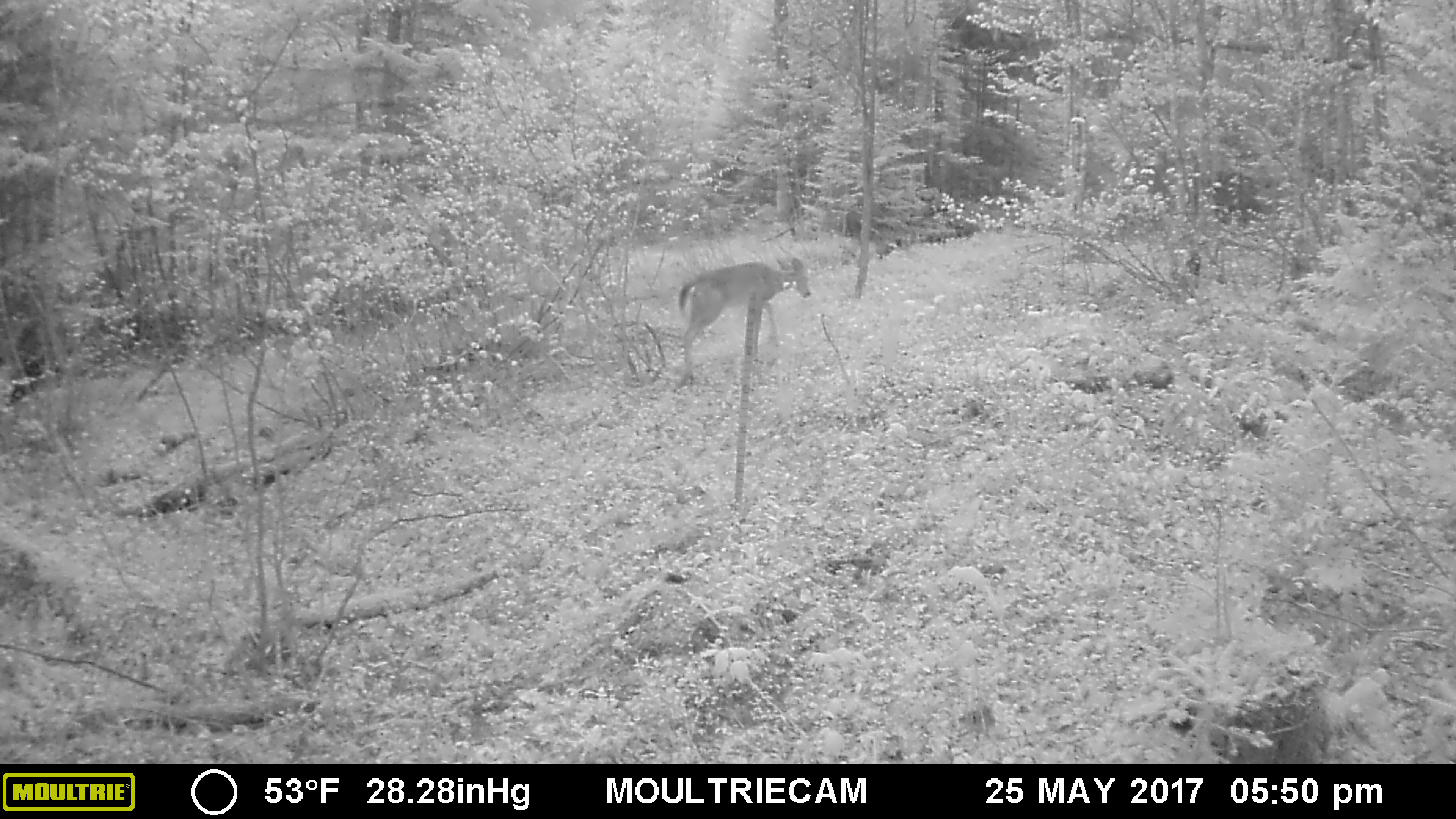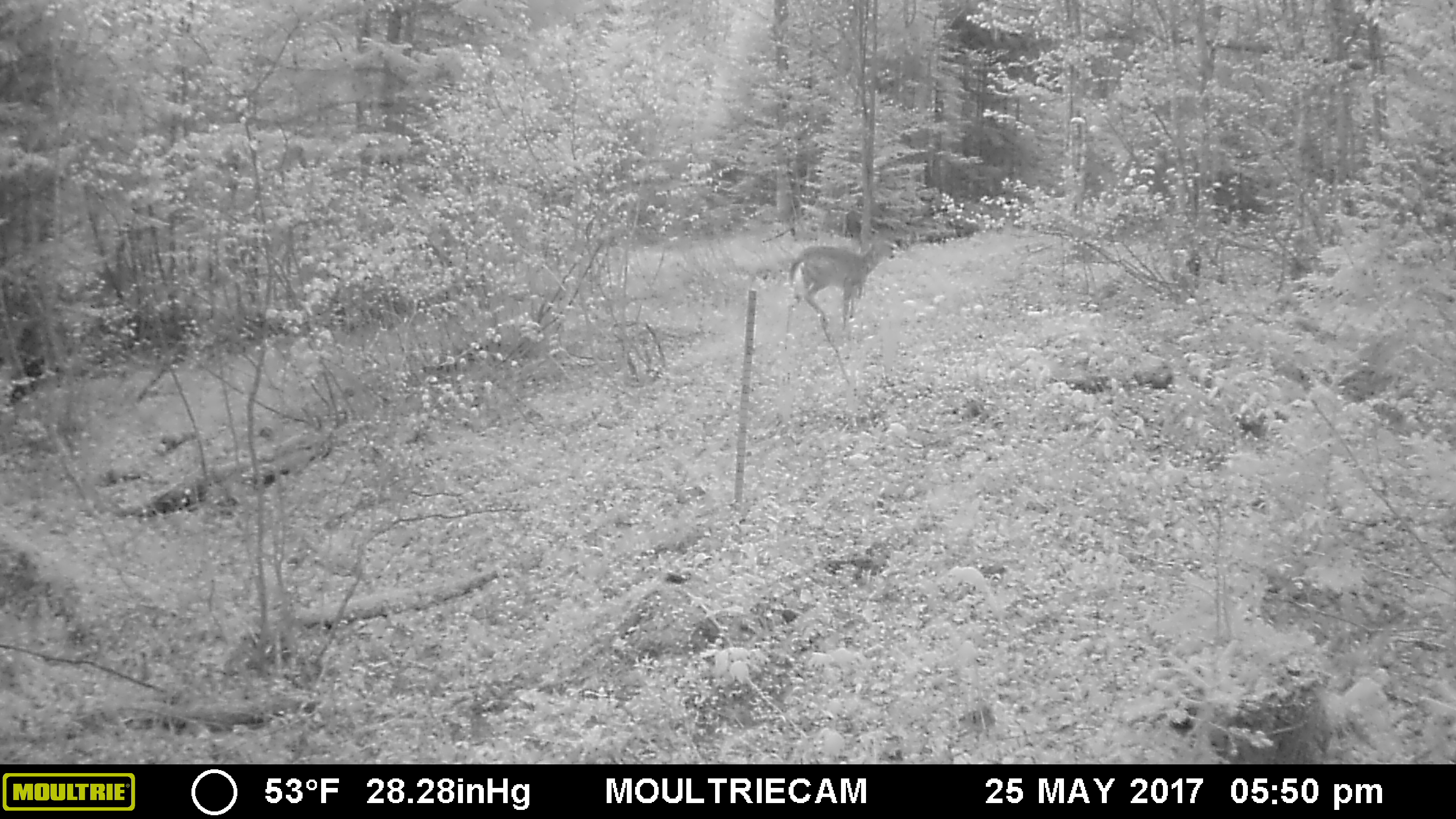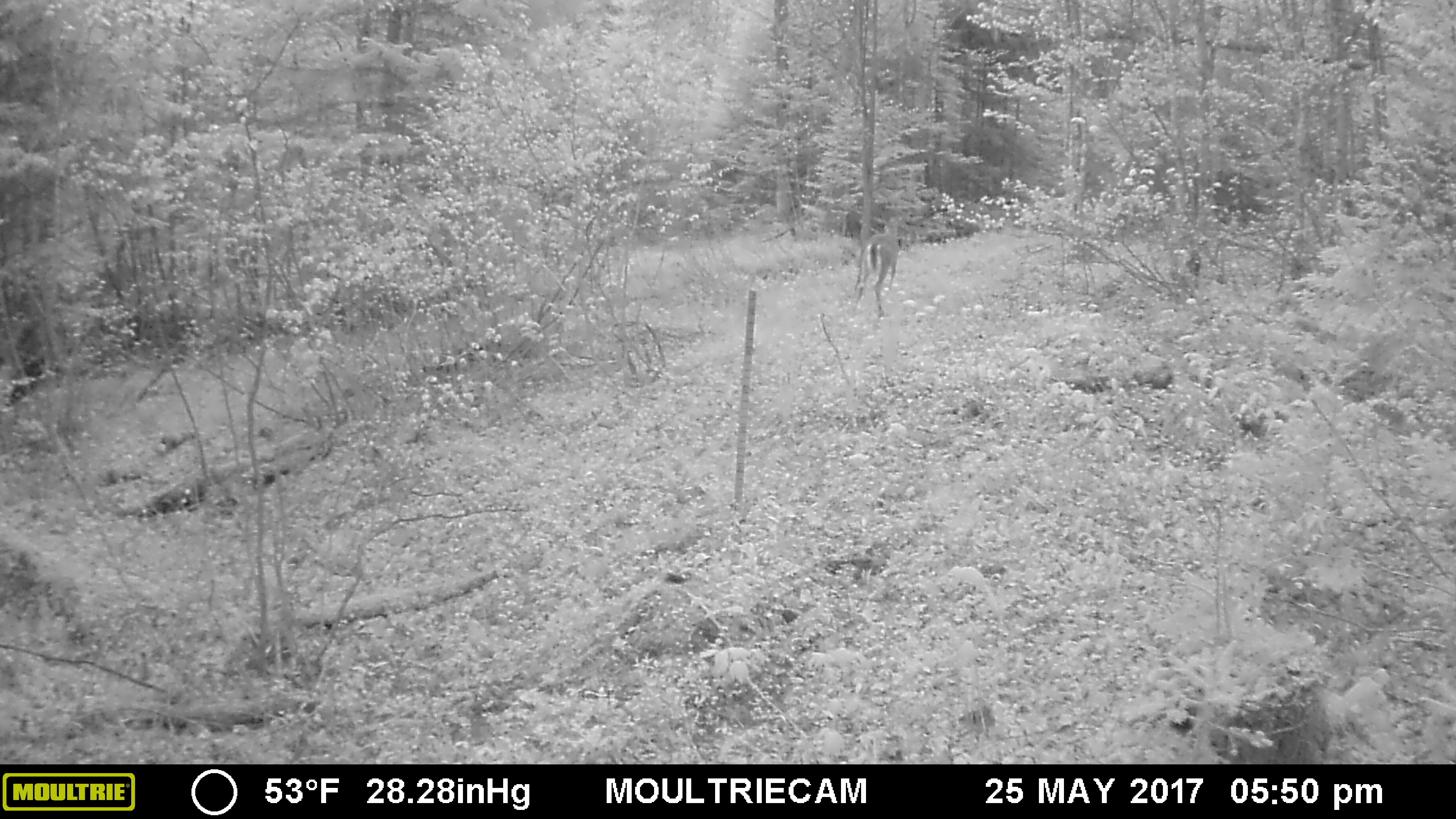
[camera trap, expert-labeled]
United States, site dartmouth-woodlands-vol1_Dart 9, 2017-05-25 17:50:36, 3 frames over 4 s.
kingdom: Animalia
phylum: Chordata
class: Mammalia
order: Artiodactyla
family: Cervidae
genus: Odocoileus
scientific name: Odocoileus virginianus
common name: white-tailed deer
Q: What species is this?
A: White-tailed deer (Odocoileus virginianus).